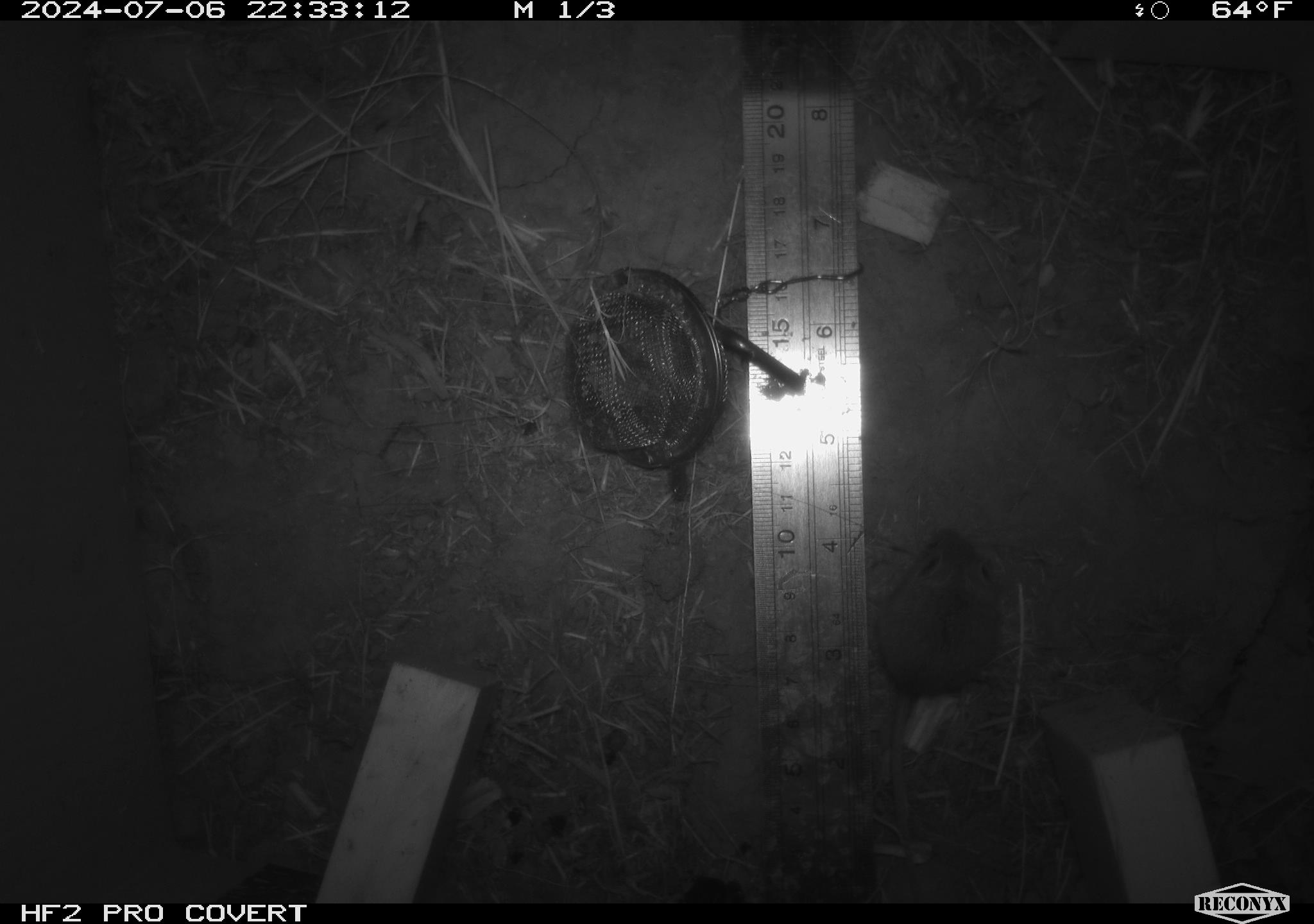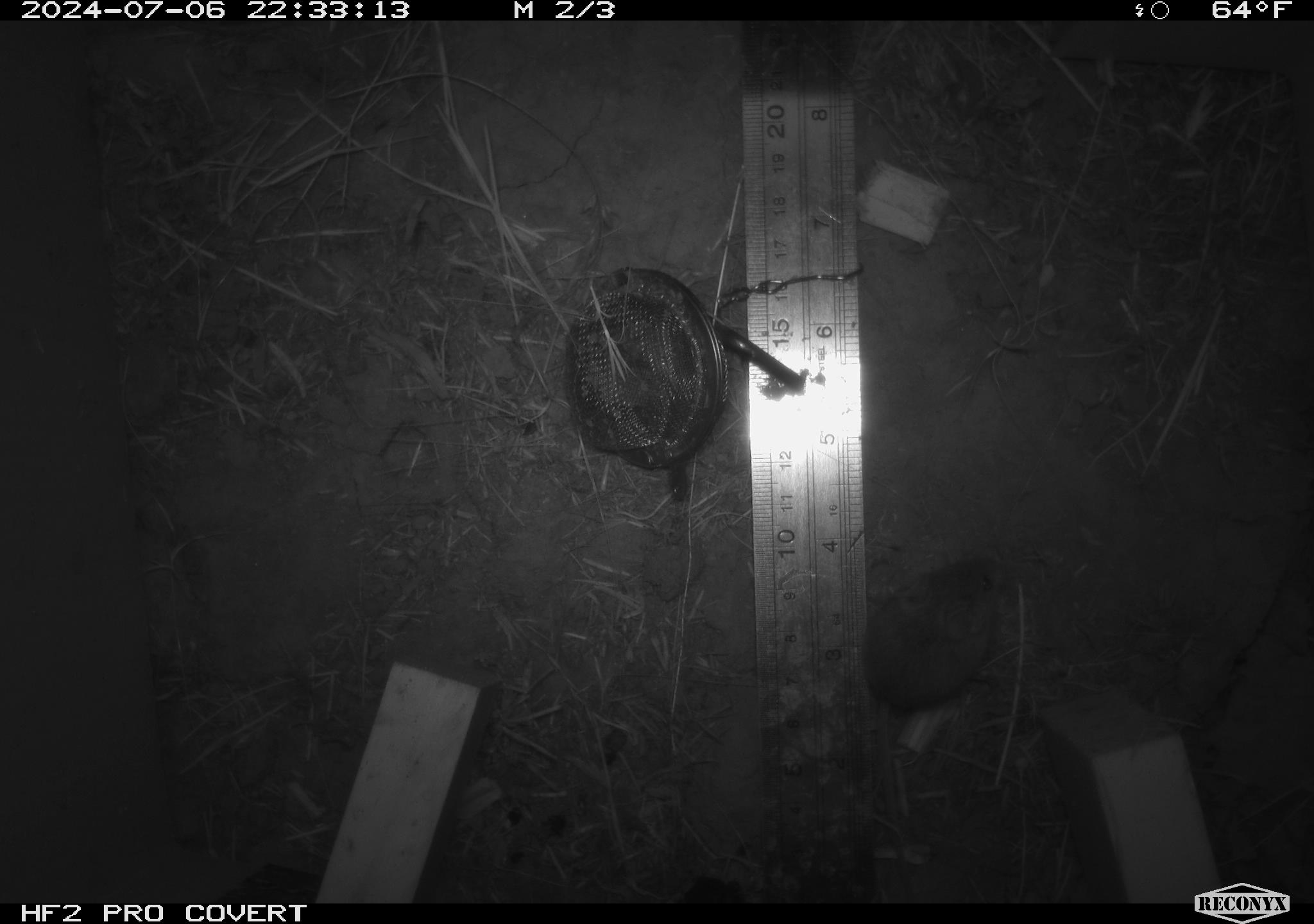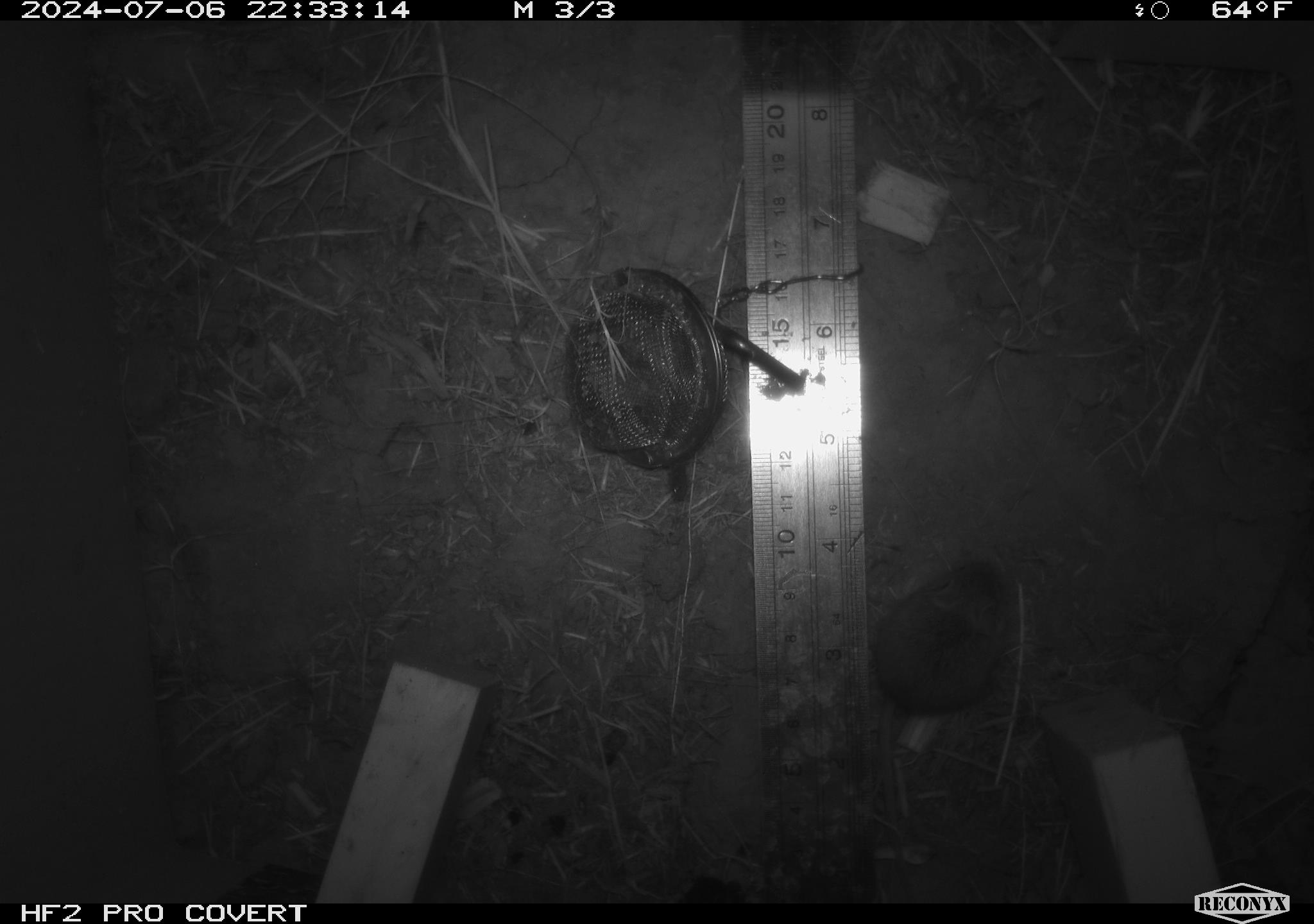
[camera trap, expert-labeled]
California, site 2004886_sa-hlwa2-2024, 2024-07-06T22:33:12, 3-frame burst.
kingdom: Animalia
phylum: Chordata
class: Mammalia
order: Rodentia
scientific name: Rodentia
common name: mouse species